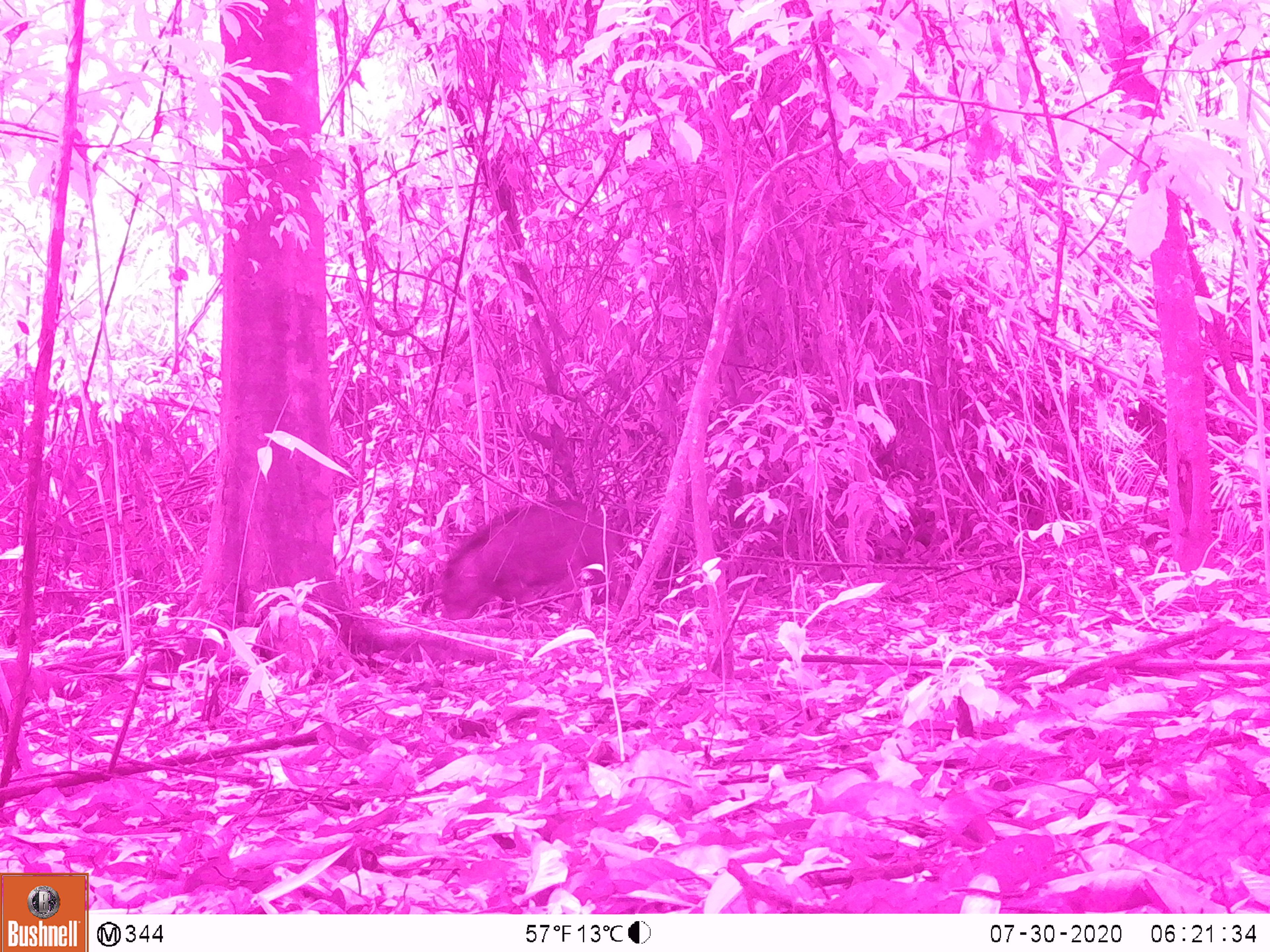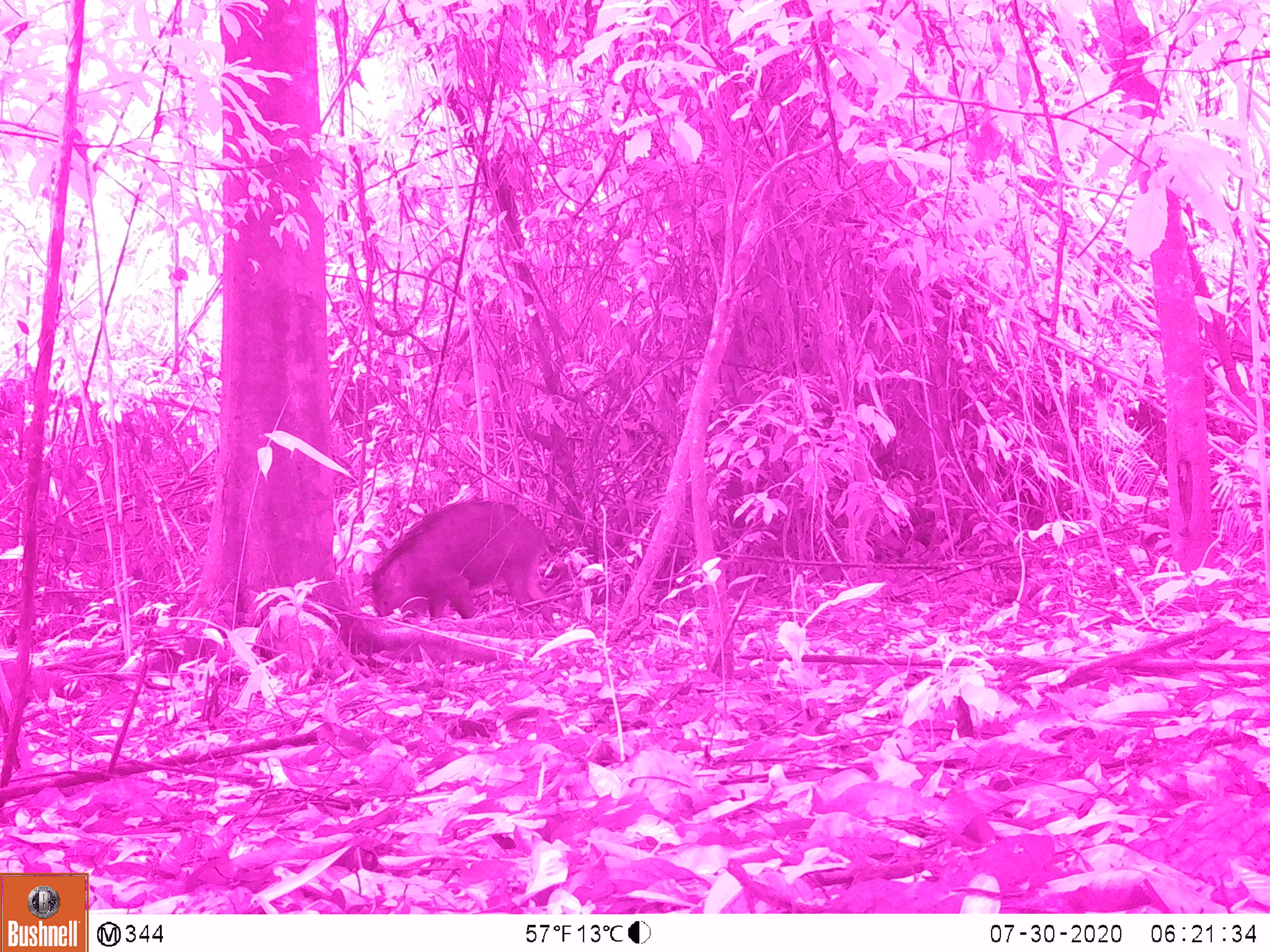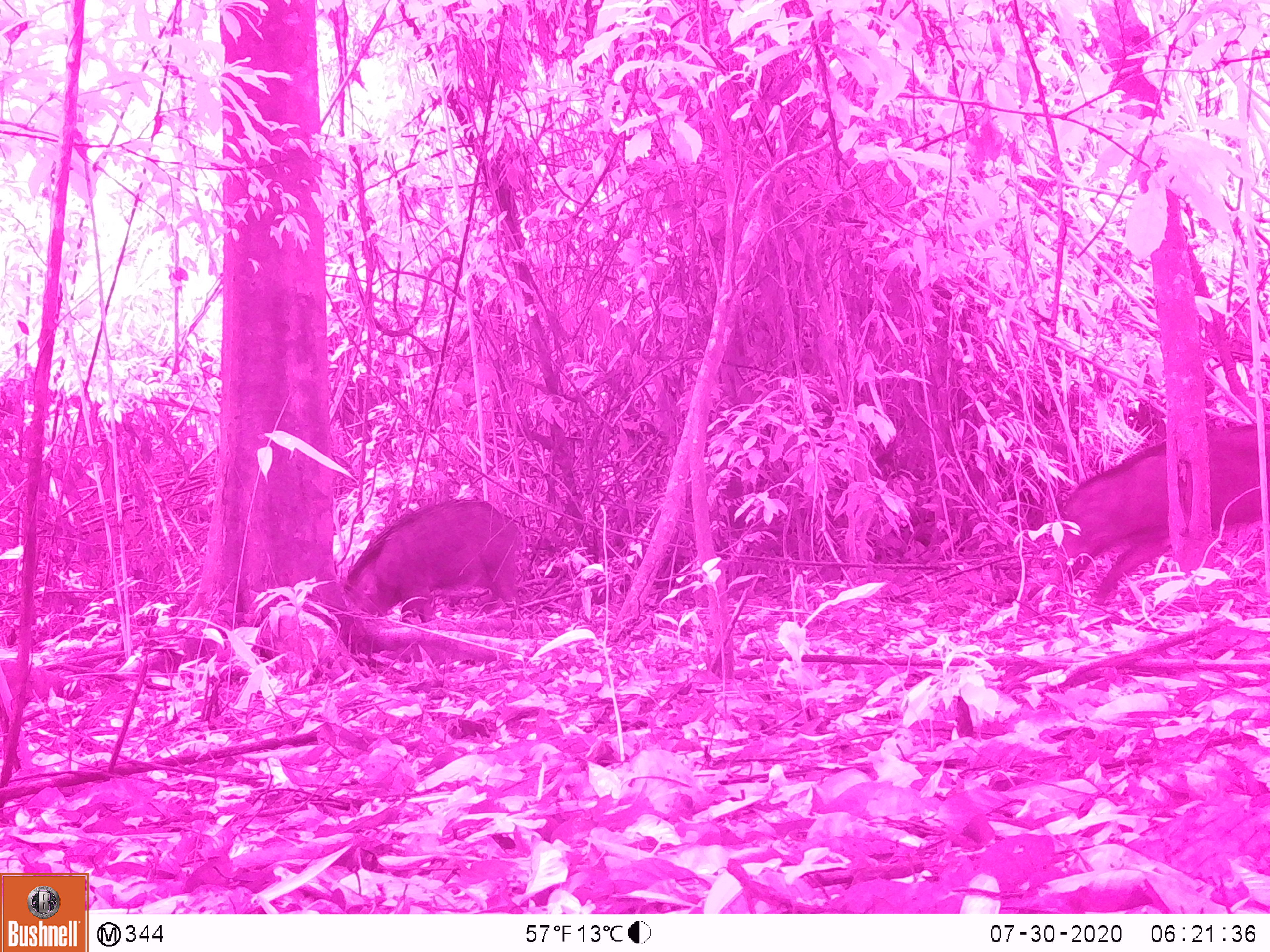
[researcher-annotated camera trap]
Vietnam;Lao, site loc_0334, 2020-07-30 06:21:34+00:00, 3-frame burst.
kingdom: Animalia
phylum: Chordata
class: Mammalia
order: Artiodactyla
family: Suidae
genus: Sus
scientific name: Sus scrofa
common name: eurasian wild pig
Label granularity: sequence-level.